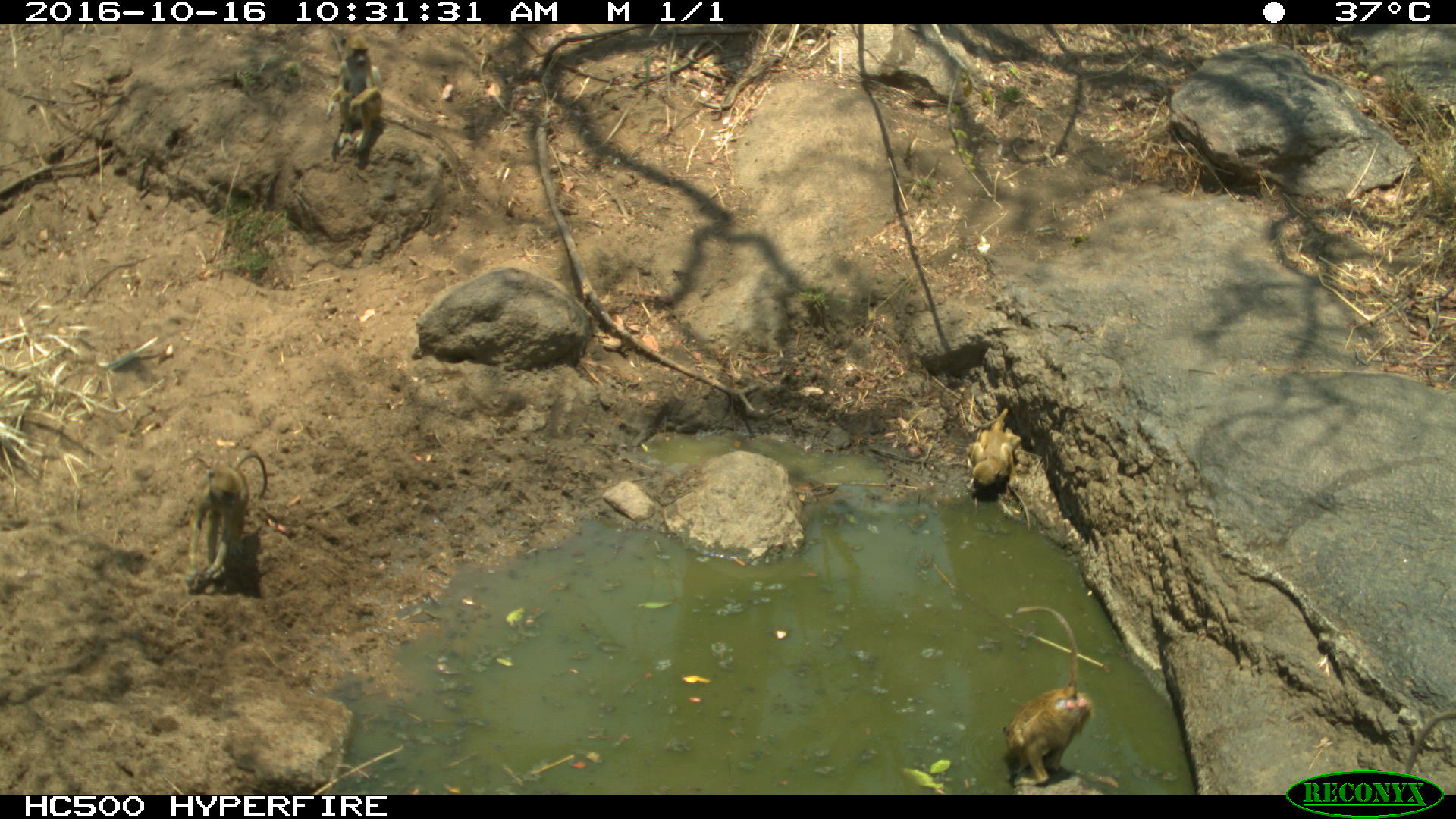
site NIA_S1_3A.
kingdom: Animalia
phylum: Chordata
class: Mammalia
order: Primates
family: Cercopithecidae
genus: Papio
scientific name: Papio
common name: baboon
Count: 4.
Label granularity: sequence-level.